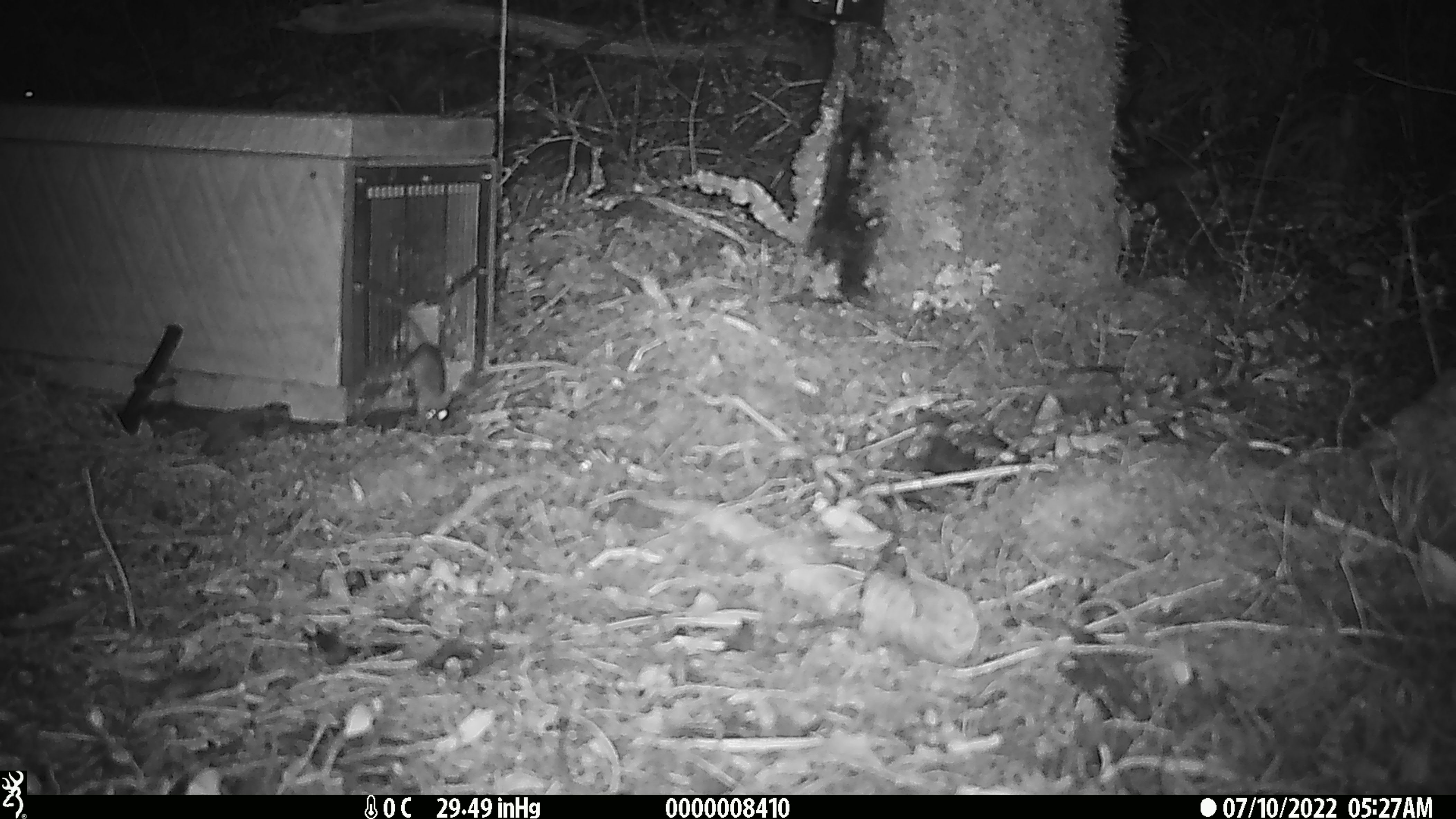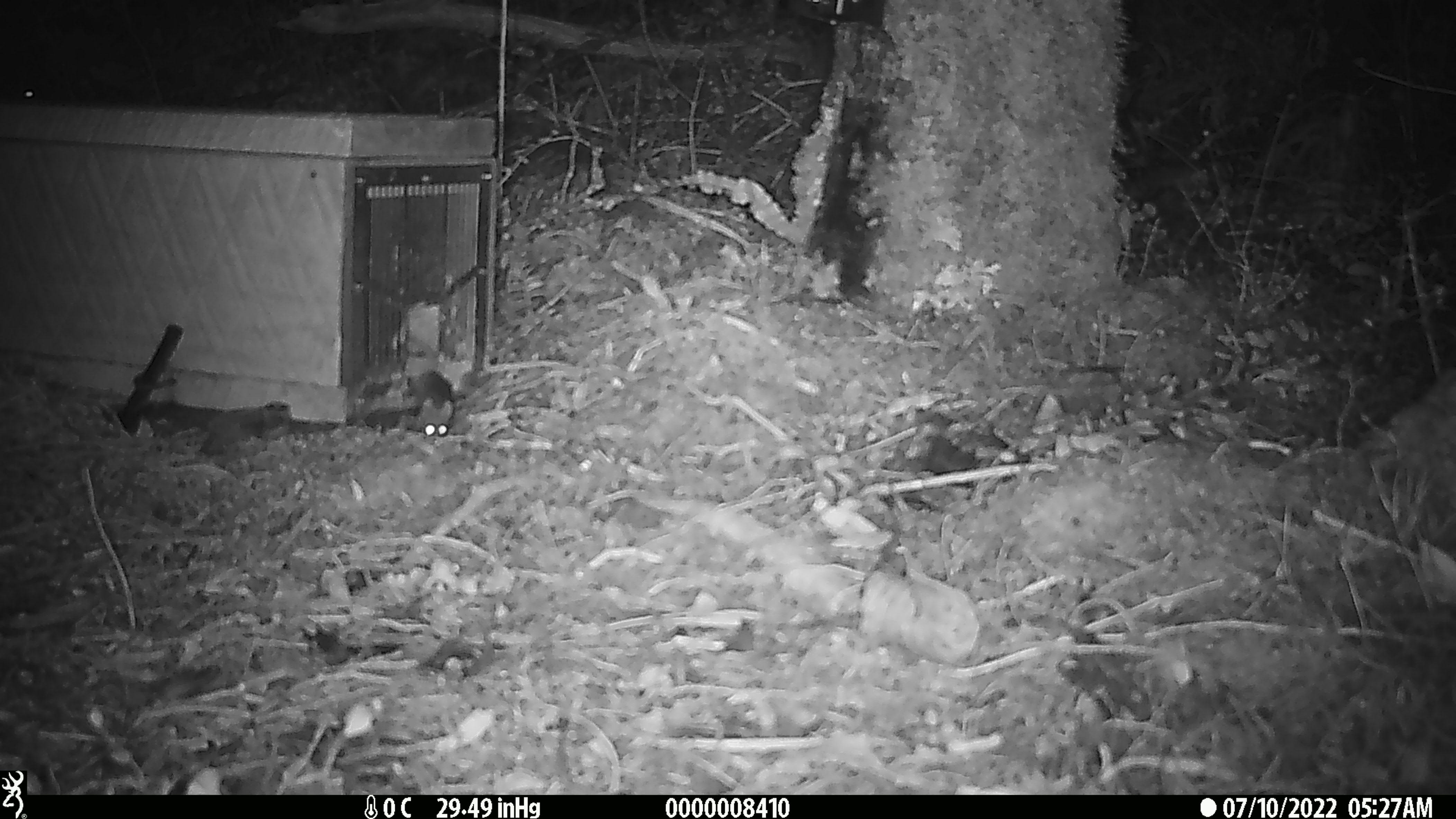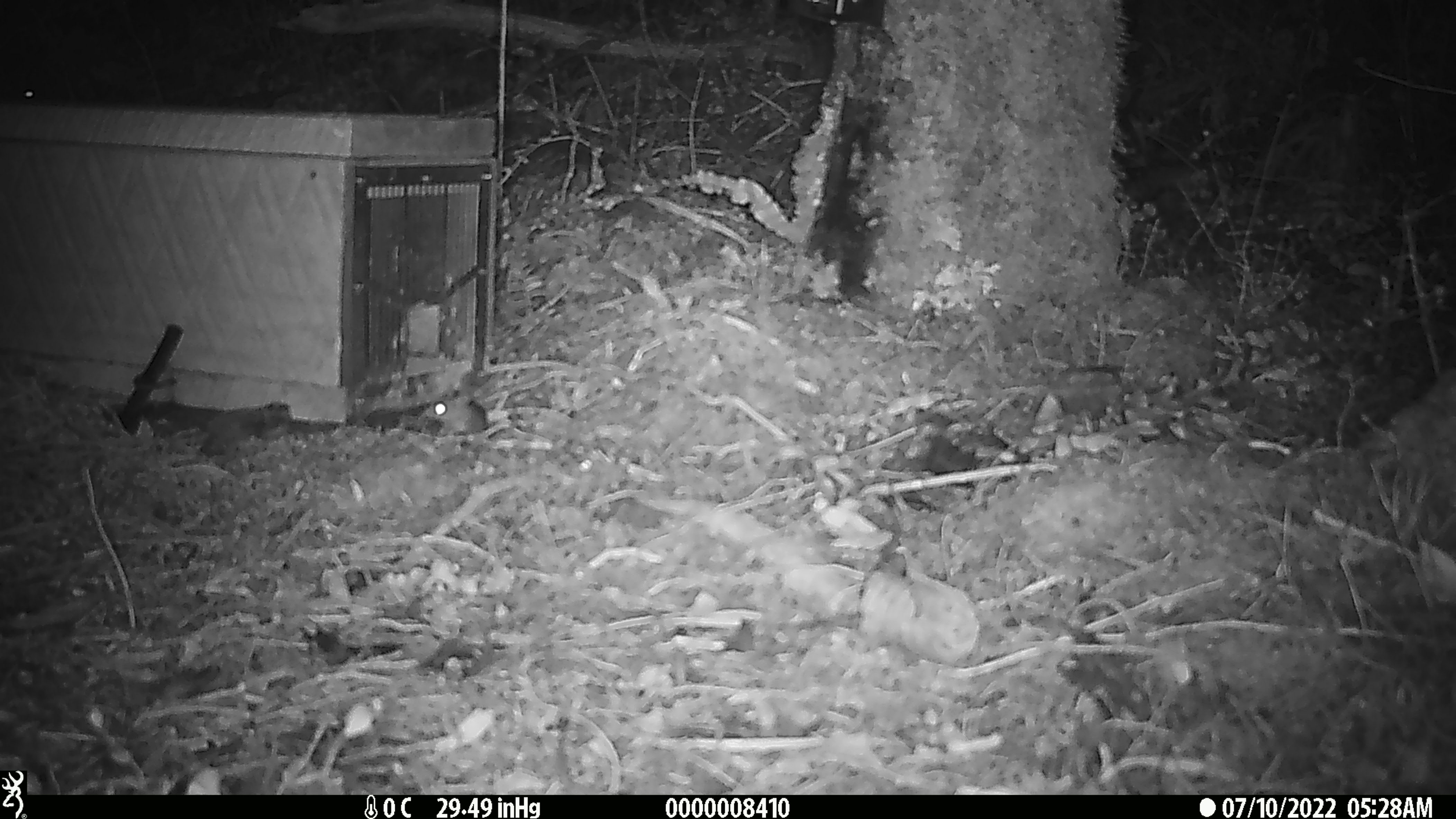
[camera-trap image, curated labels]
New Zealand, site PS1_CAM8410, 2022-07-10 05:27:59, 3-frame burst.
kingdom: Animalia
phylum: Chordata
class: Mammalia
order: Rodentia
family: Muridae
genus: Mus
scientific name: Mus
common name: mouse